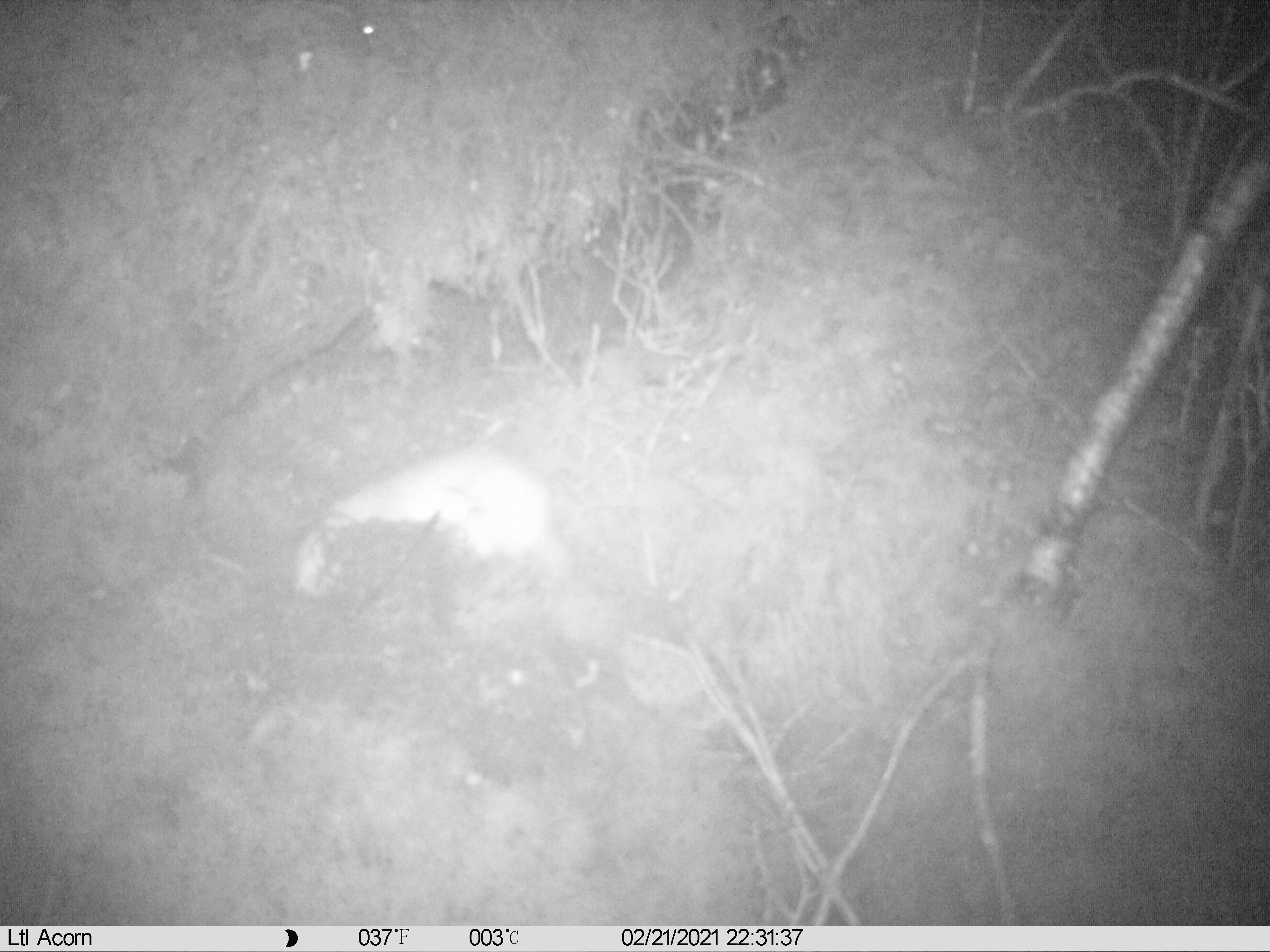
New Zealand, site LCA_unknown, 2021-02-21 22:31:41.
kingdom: Animalia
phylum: Chordata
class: Mammalia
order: Carnivora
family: Mustelidae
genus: Mustela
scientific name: Mustela erminea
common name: stoat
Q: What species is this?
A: Stoat (Mustela erminea).